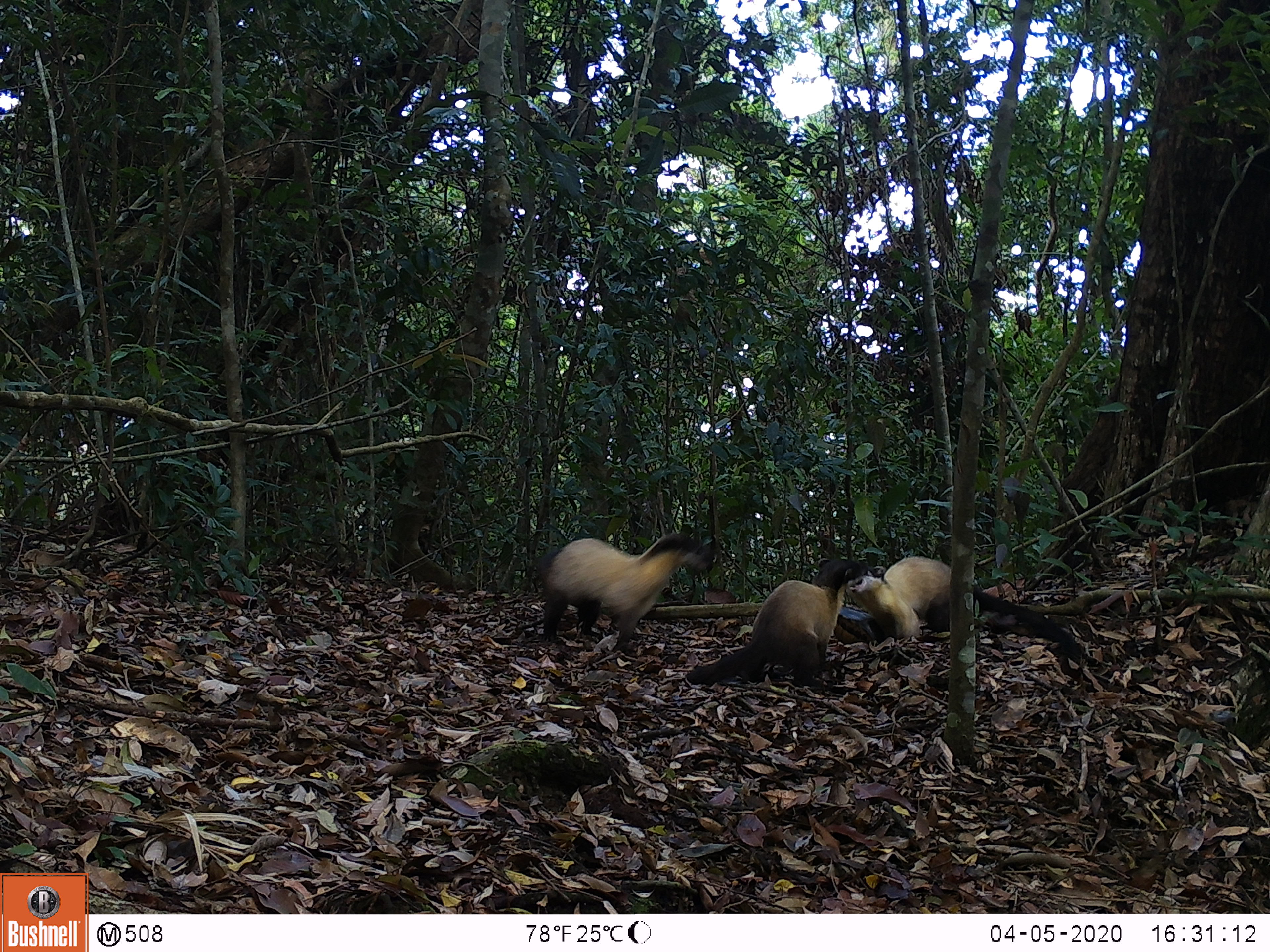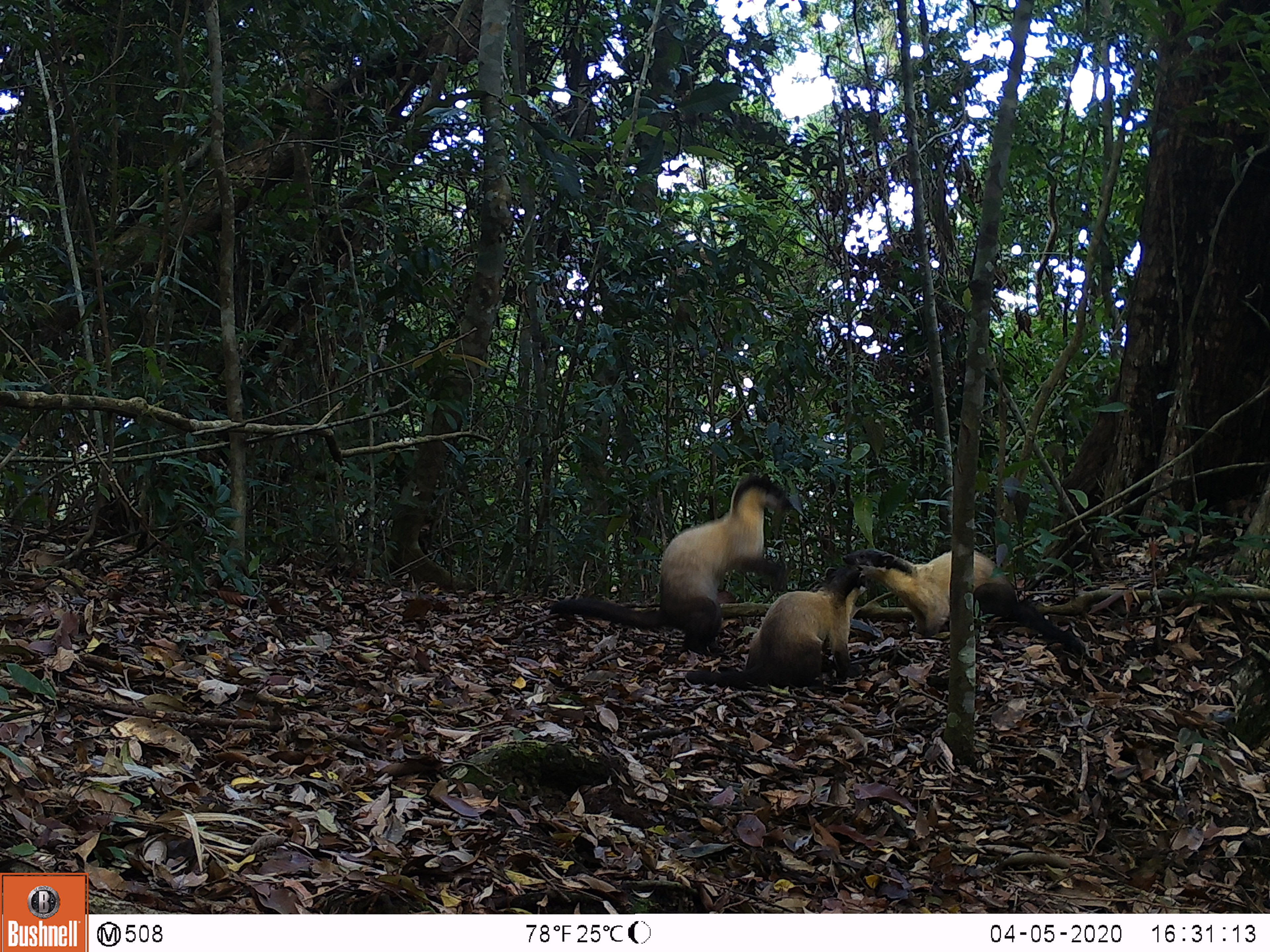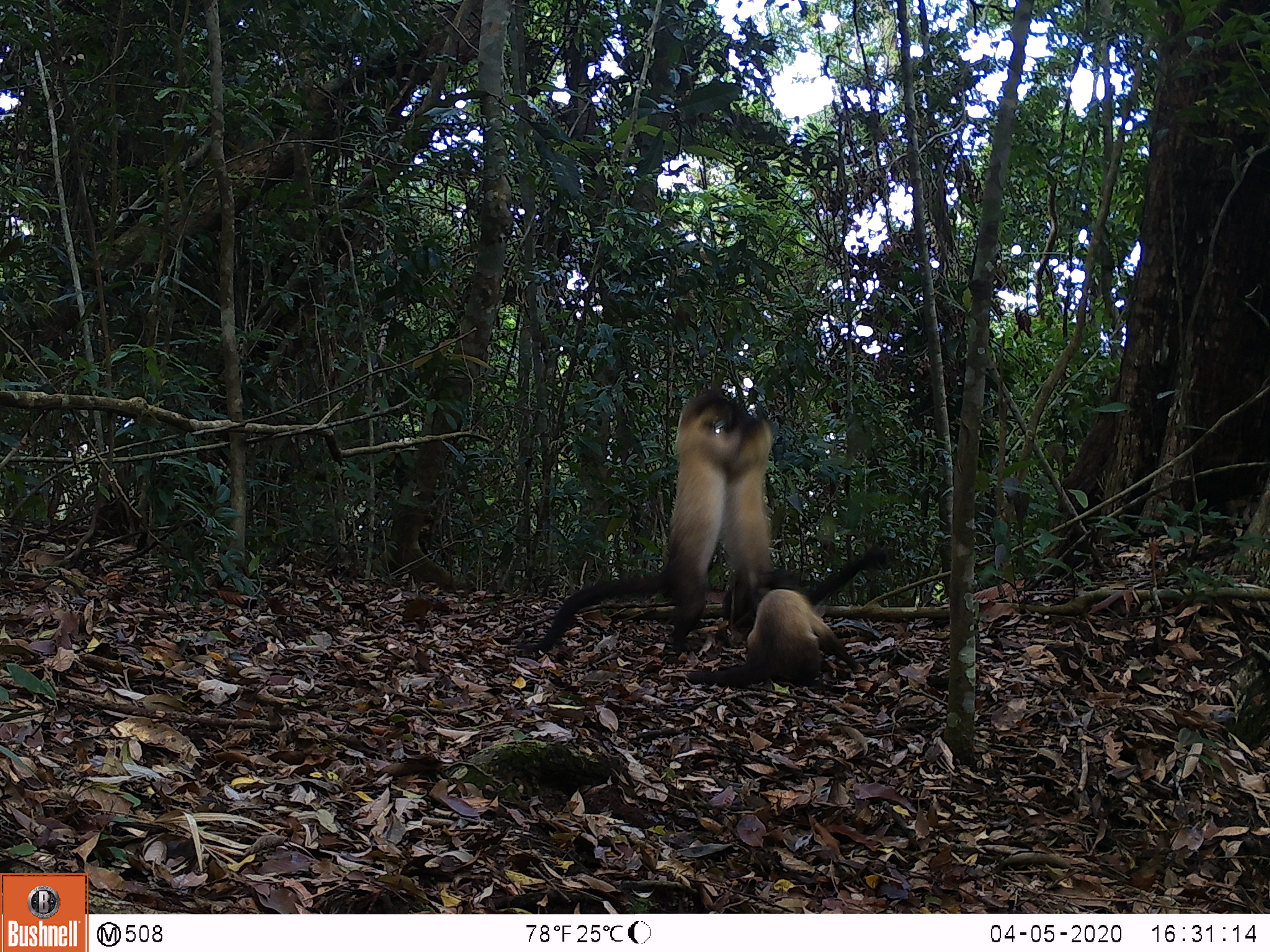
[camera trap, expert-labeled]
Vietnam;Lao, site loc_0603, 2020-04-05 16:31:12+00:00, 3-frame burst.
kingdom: Animalia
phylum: Chordata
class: Mammalia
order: Carnivora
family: Mustelidae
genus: Martes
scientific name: Martes flavigula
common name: yellow-throated marten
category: yellow throated marten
Yellow throated marten (yellow-throated marten) (Martes flavigula). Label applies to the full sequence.